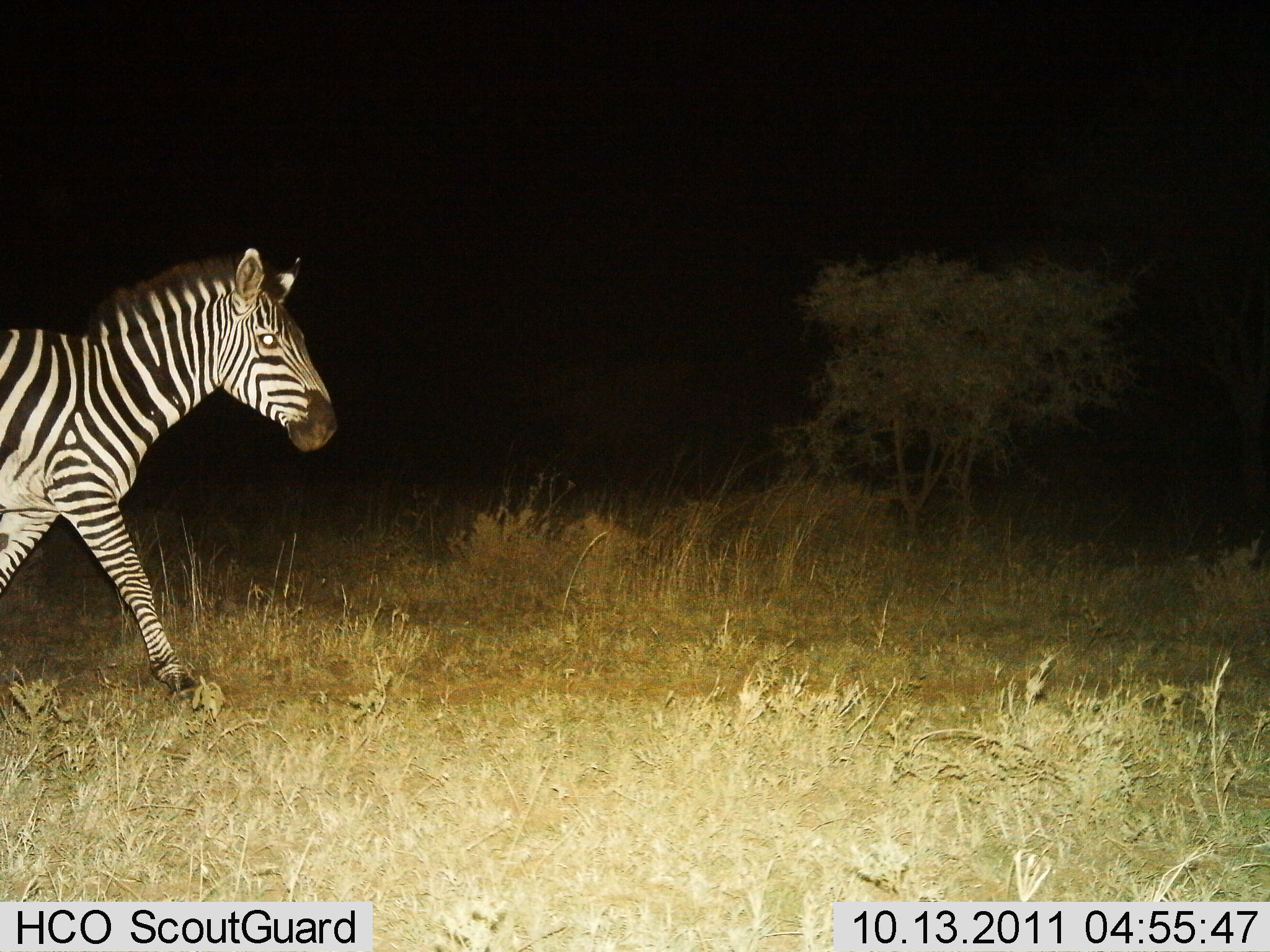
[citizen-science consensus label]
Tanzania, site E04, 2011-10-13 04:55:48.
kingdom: Animalia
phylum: Chordata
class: Mammalia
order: Perissodactyla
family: Equidae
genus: Equus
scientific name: Equus quagga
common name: plains zebra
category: zebra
Zebra (plains zebra) (Equus quagga), count 1. Behavior (volunteer vote fractions): standing 10%, resting 0%, moving 90%, interacting 0%. Young present (vote fraction): 0%. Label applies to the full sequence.